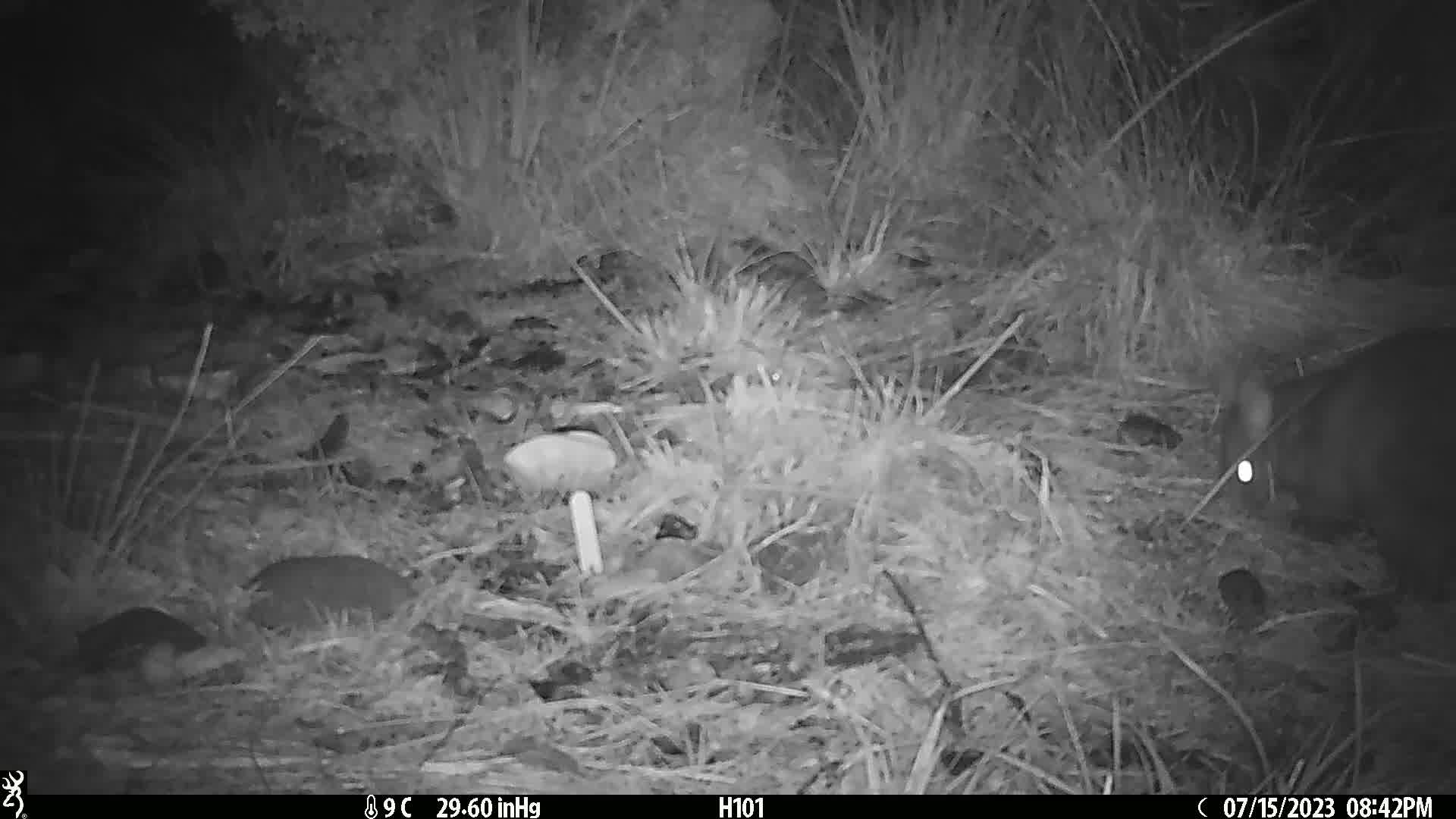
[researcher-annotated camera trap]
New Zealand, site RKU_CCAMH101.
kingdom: Animalia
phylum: Chordata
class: Mammalia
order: Diprotodontia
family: Phalangeridae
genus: Trichosurus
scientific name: Trichosurus vulpecula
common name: common brushtail possum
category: possum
Possum (common brushtail possum) (Trichosurus vulpecula).